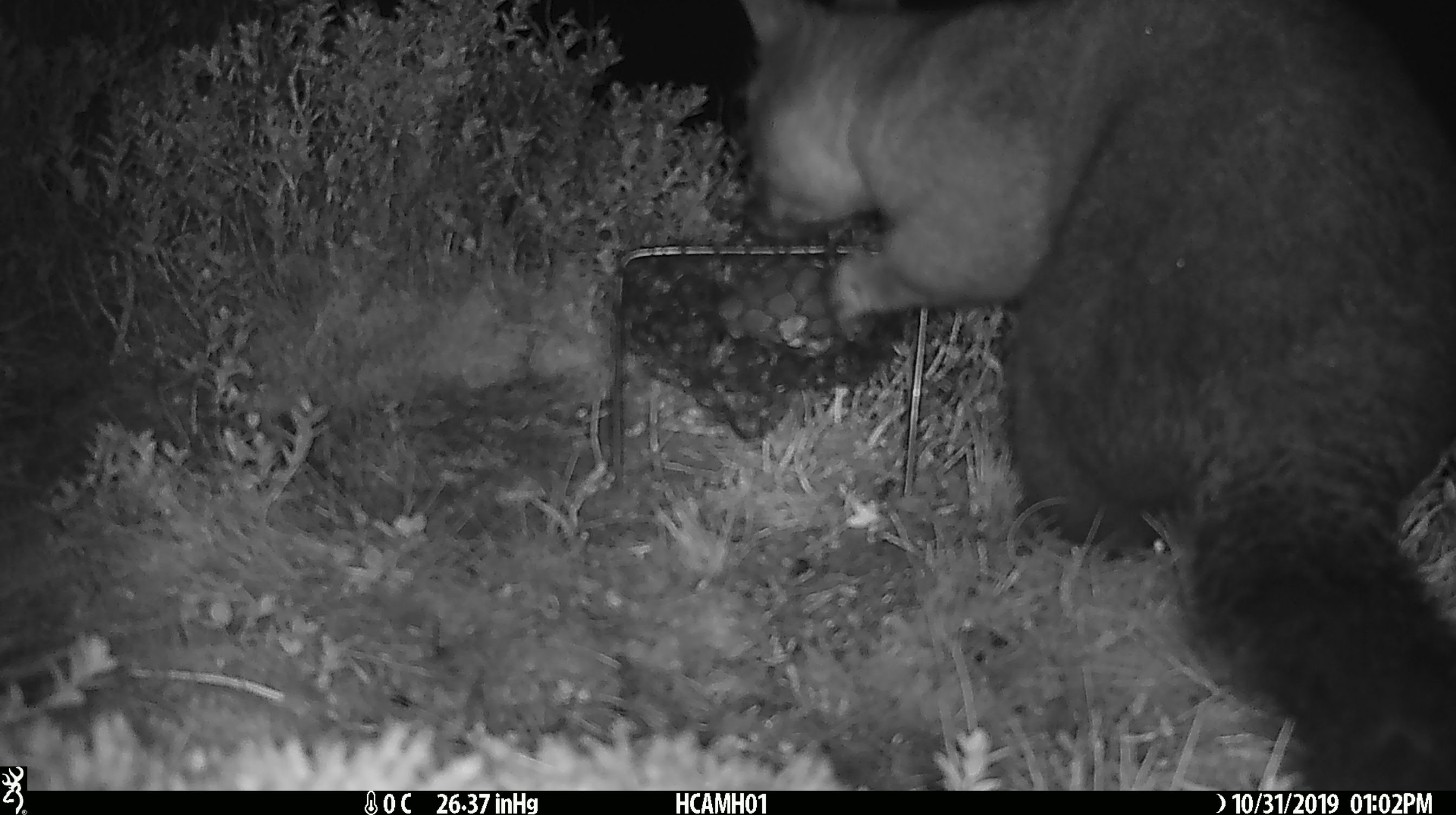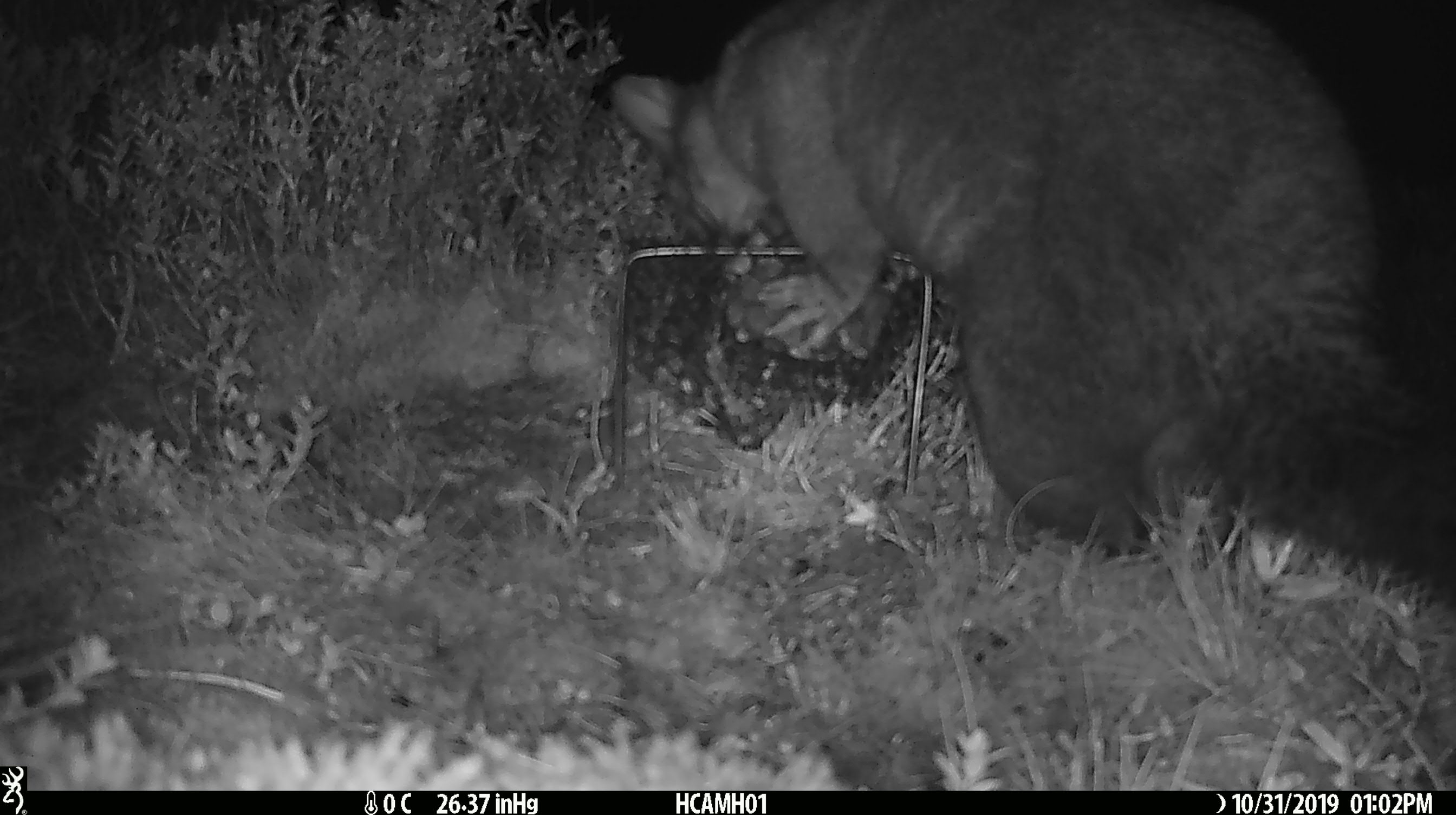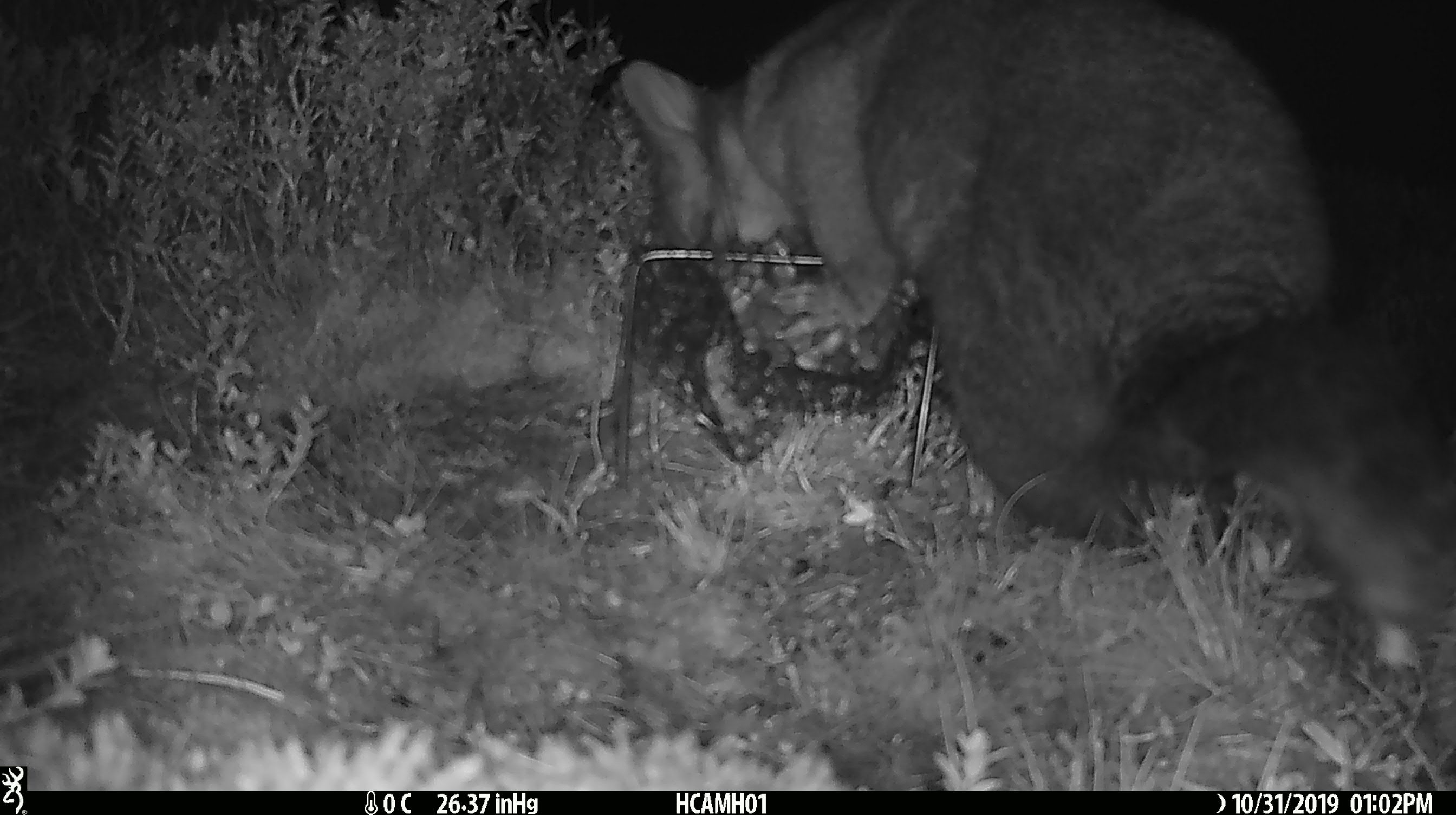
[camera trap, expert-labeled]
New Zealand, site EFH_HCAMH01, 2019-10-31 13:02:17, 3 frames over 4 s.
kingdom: Animalia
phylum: Chordata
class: Mammalia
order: Diprotodontia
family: Phalangeridae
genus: Trichosurus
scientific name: Trichosurus vulpecula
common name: common brushtail possum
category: possum